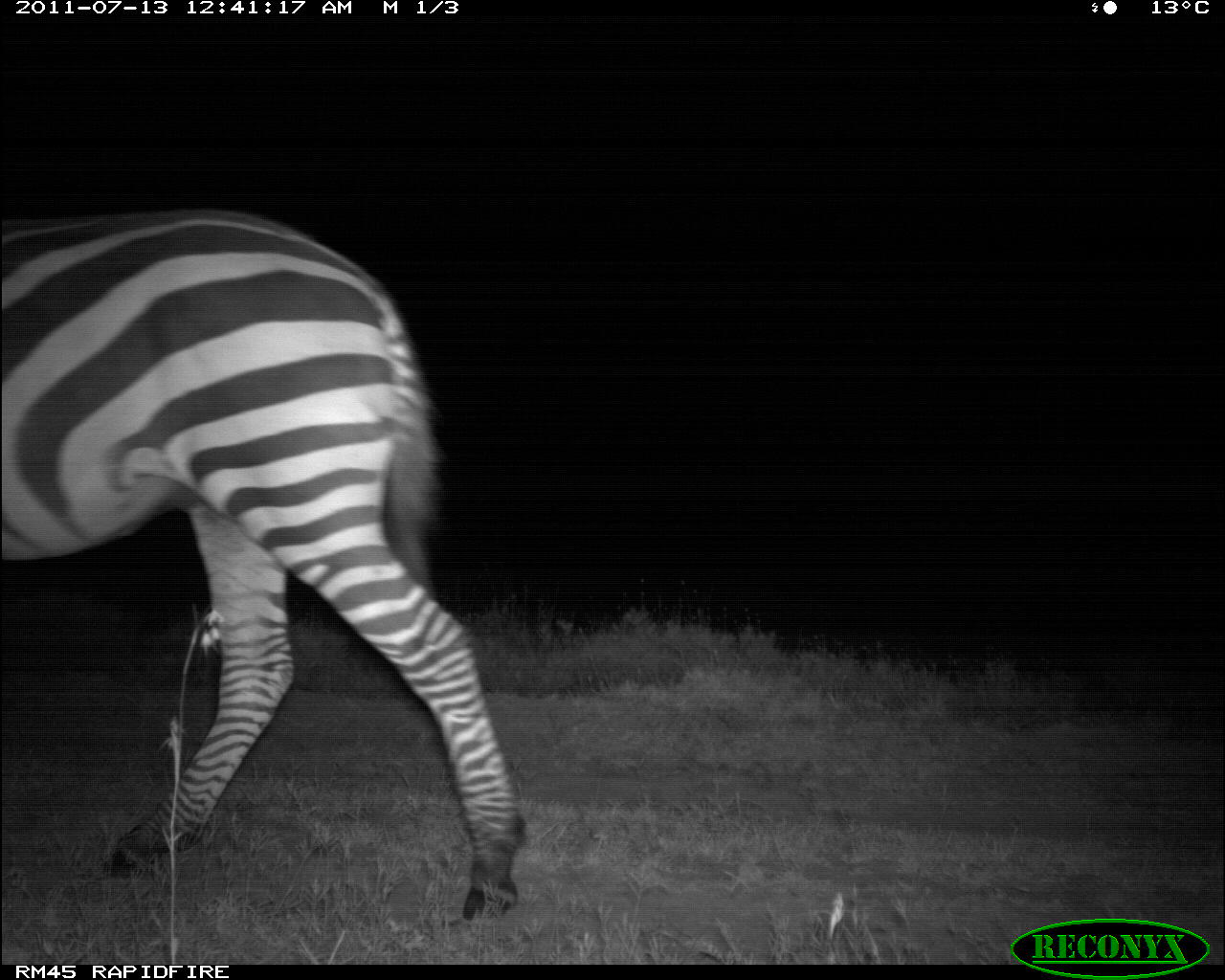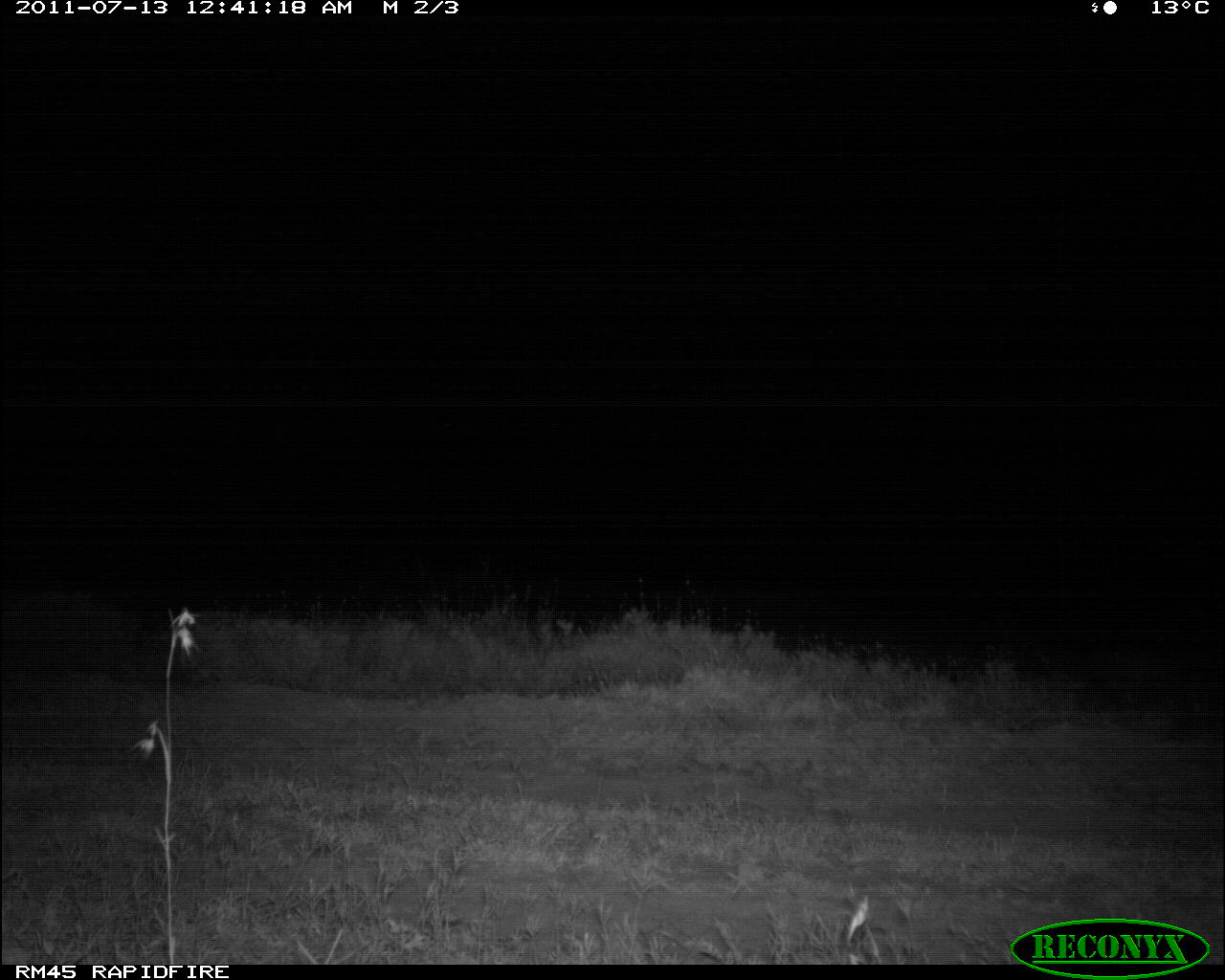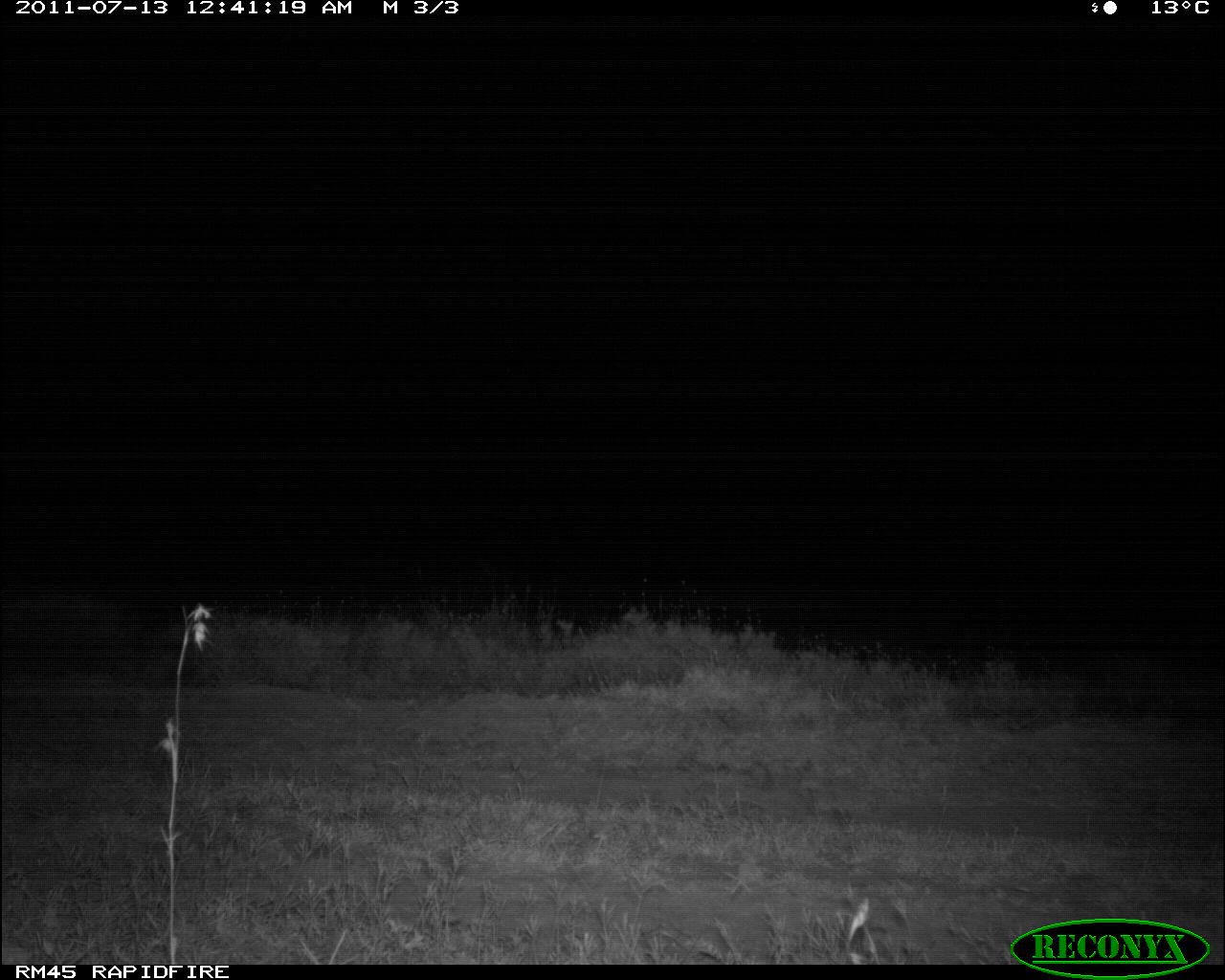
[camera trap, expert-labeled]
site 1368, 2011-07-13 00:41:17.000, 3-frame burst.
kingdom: Animalia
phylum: Chordata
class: Mammalia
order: Perissodactyla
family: Equidae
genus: Equus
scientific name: Equus quagga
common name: plains zebra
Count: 1.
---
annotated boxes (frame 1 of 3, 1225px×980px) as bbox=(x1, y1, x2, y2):
equus quagga: bbox=(0, 208, 521, 920)